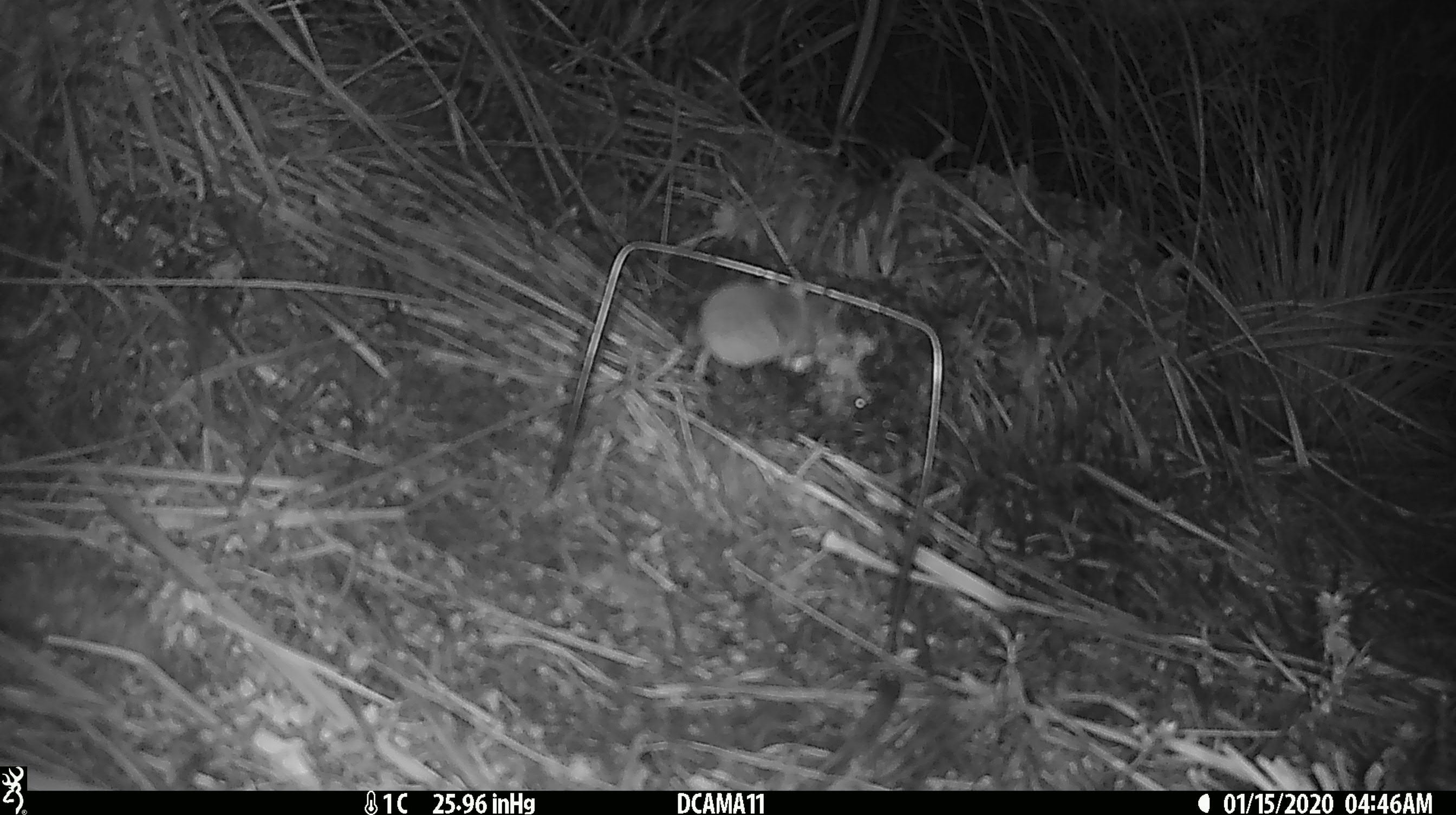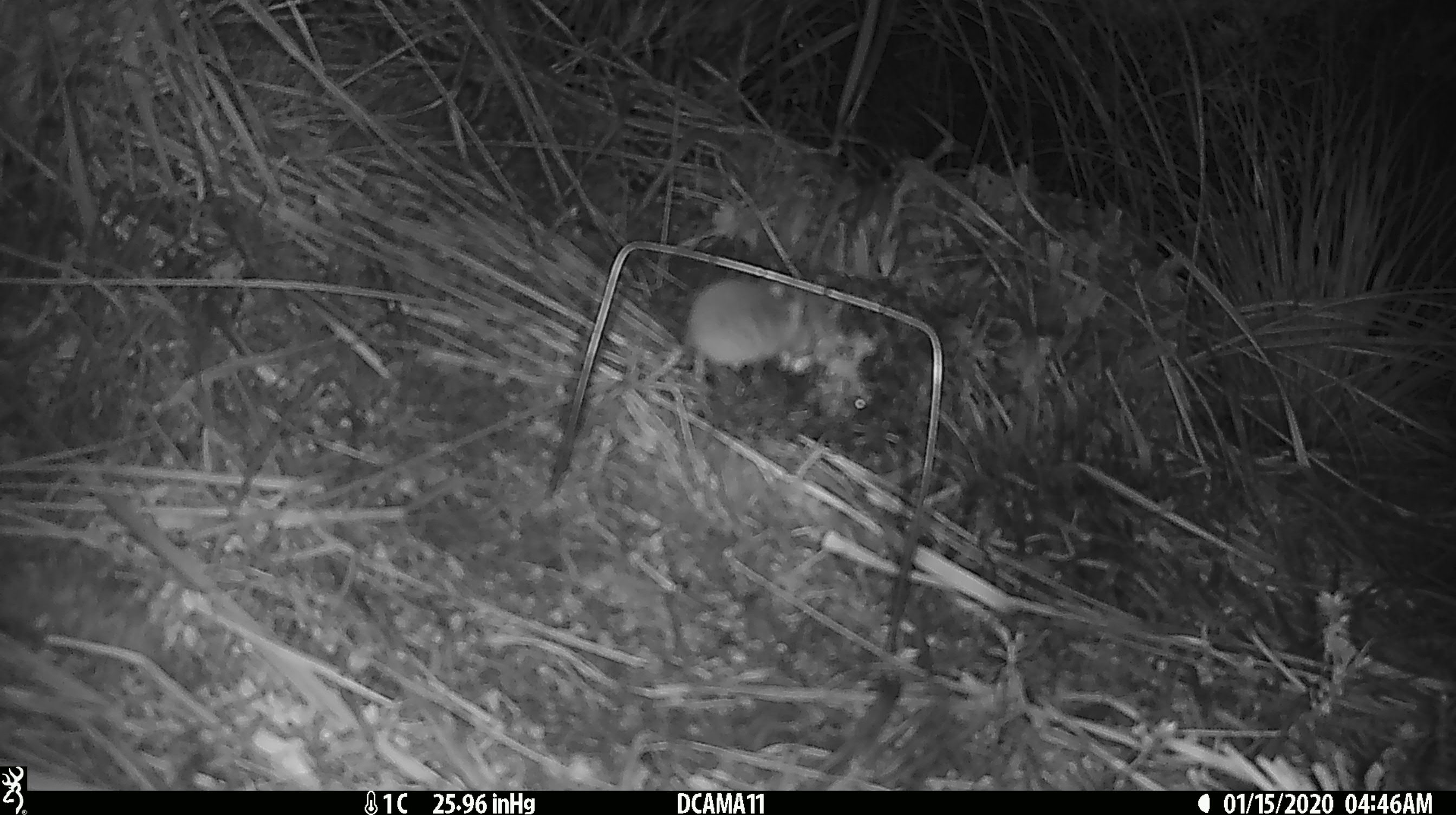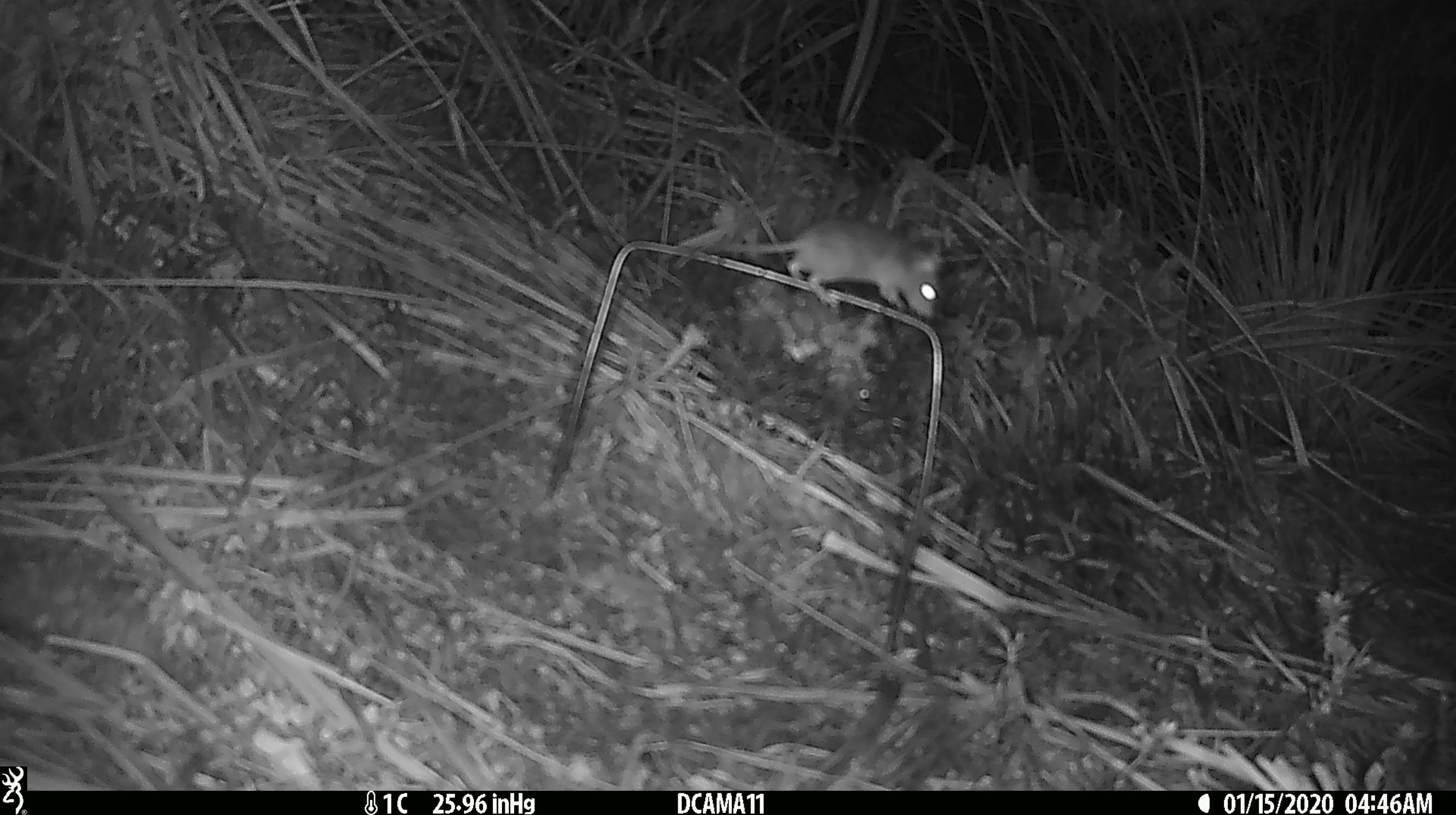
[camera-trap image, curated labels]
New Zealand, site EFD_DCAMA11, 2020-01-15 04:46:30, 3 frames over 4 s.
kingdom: Animalia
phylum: Chordata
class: Mammalia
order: Rodentia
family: Muridae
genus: Mus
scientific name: Mus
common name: mouse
Mouse (Mus).